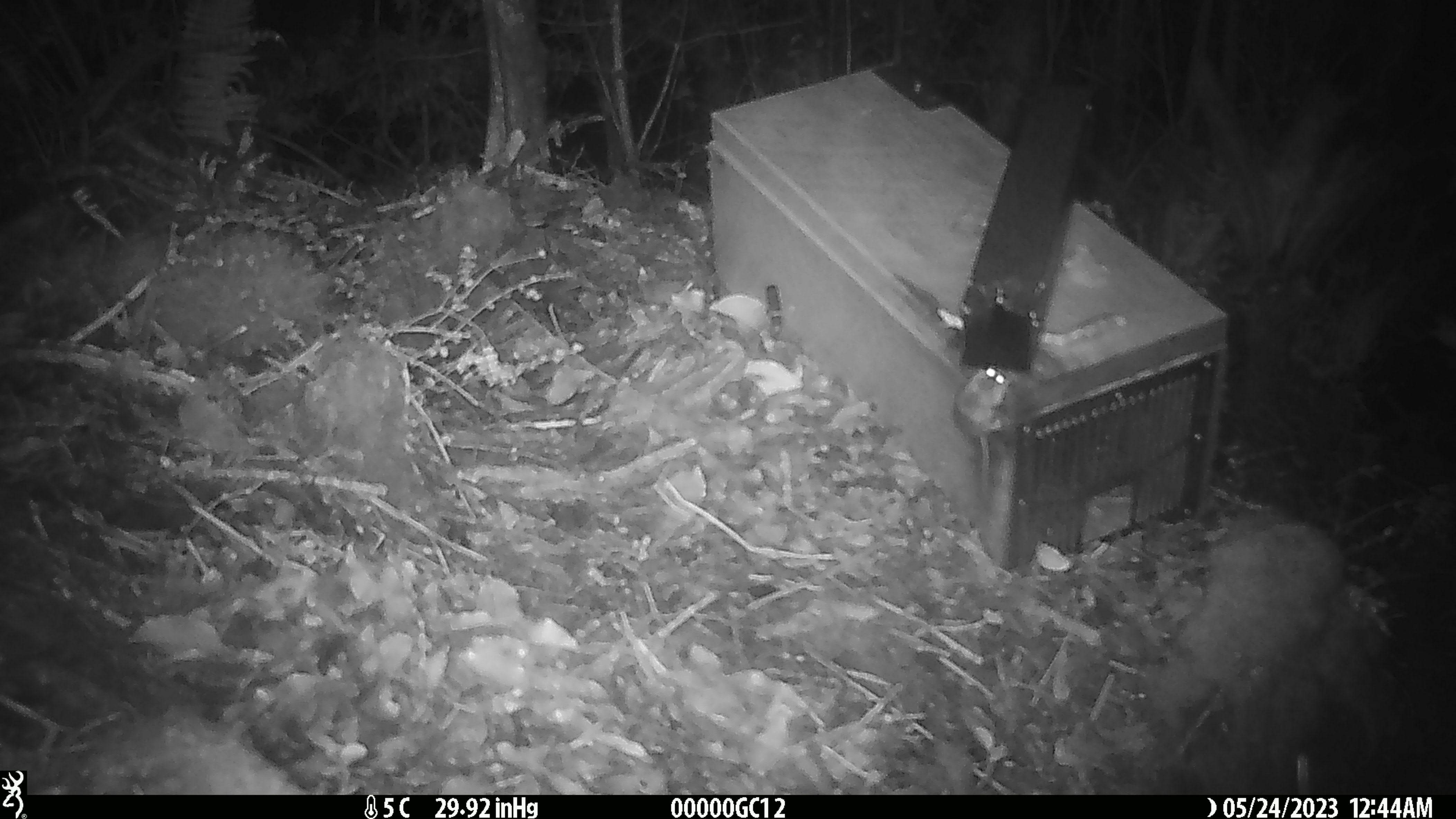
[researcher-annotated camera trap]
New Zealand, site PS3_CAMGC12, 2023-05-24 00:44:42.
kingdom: Animalia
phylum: Chordata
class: Mammalia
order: Rodentia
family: Muridae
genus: Mus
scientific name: Mus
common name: mouse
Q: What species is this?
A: Mouse (Mus).